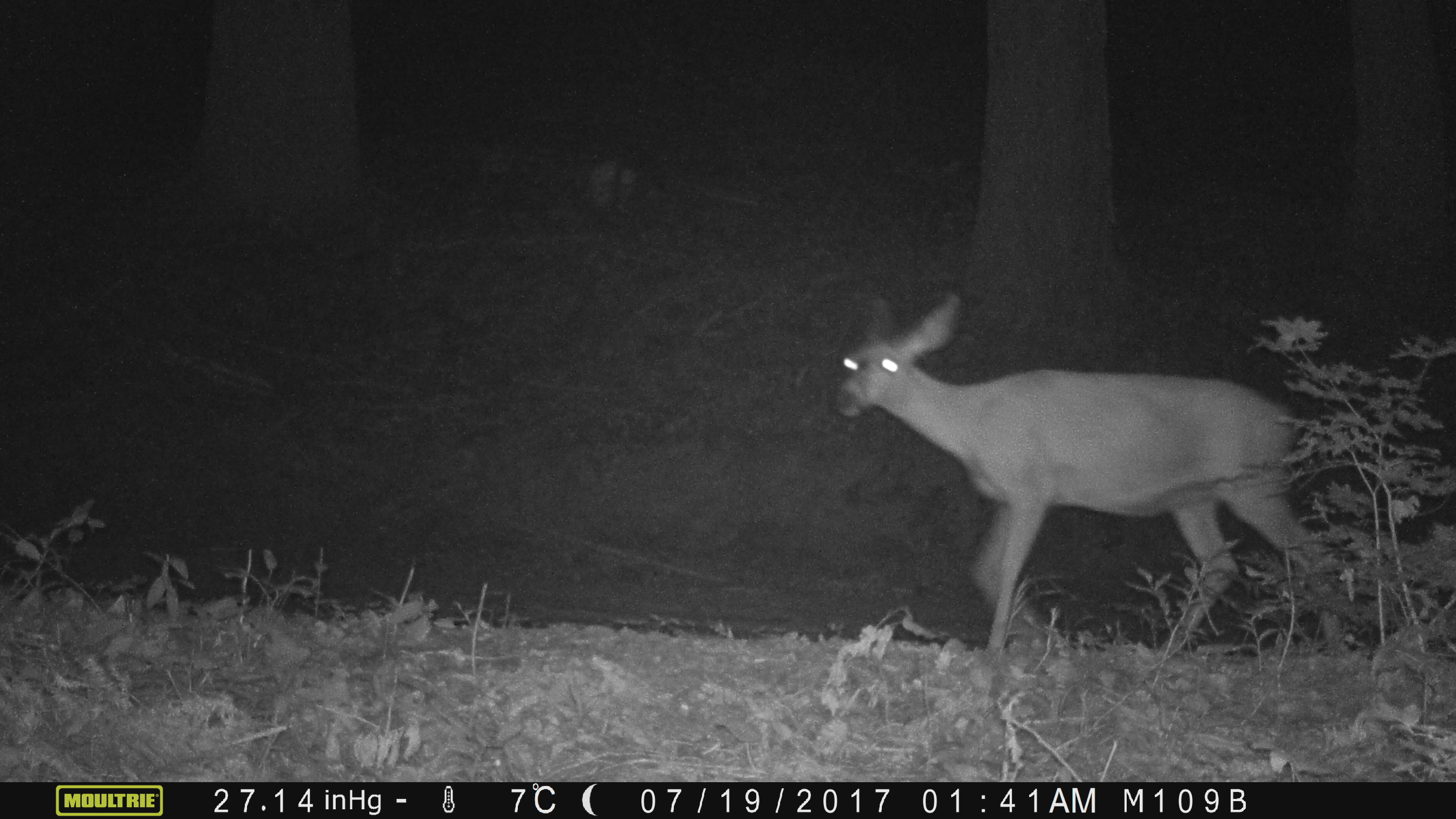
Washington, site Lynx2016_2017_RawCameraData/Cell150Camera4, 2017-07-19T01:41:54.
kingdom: Animalia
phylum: Chordata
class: Mammalia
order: Artiodactyla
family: Cervidae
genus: Odocoileus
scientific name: Odocoileus hemionus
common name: mule deer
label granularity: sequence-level